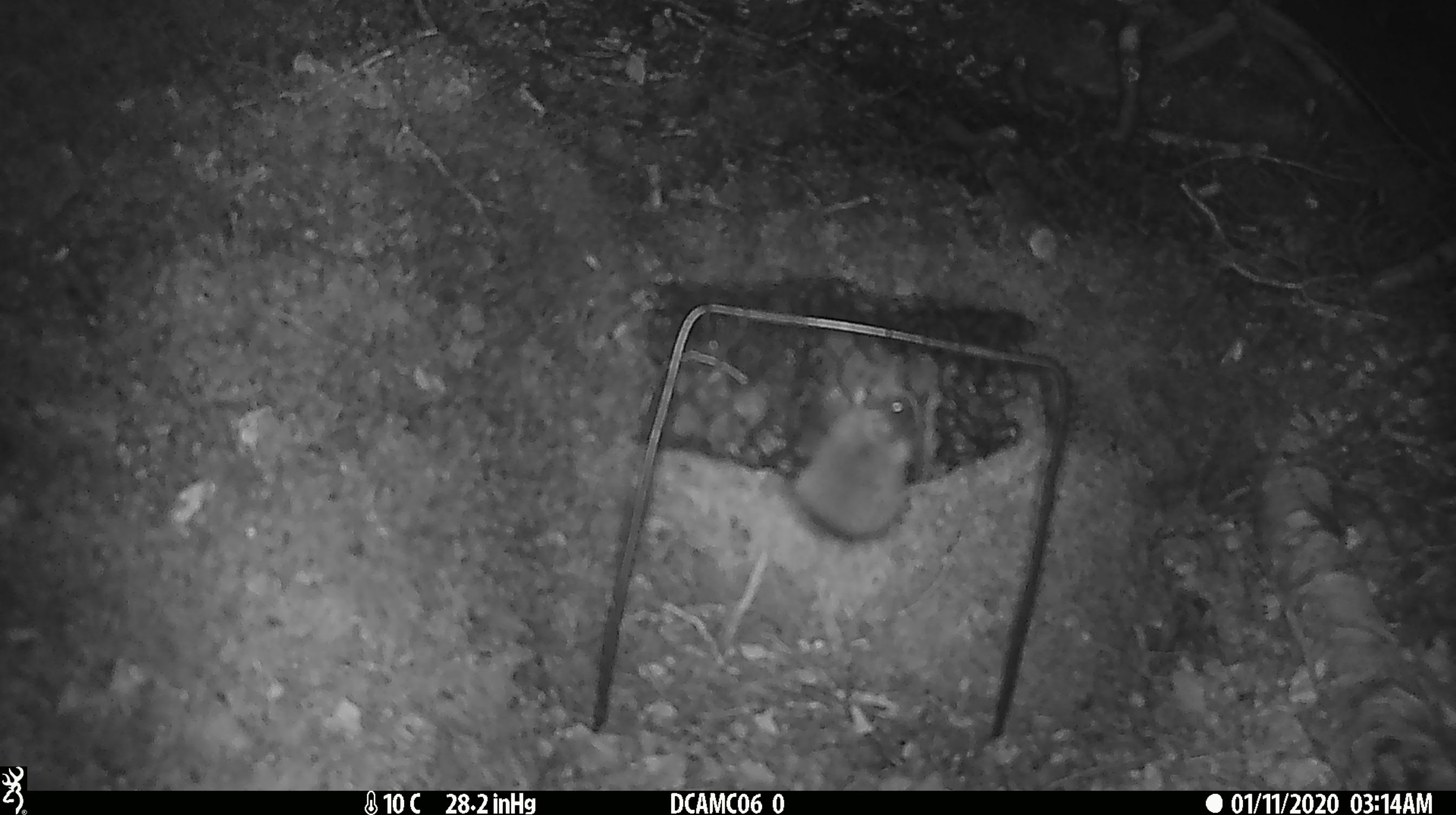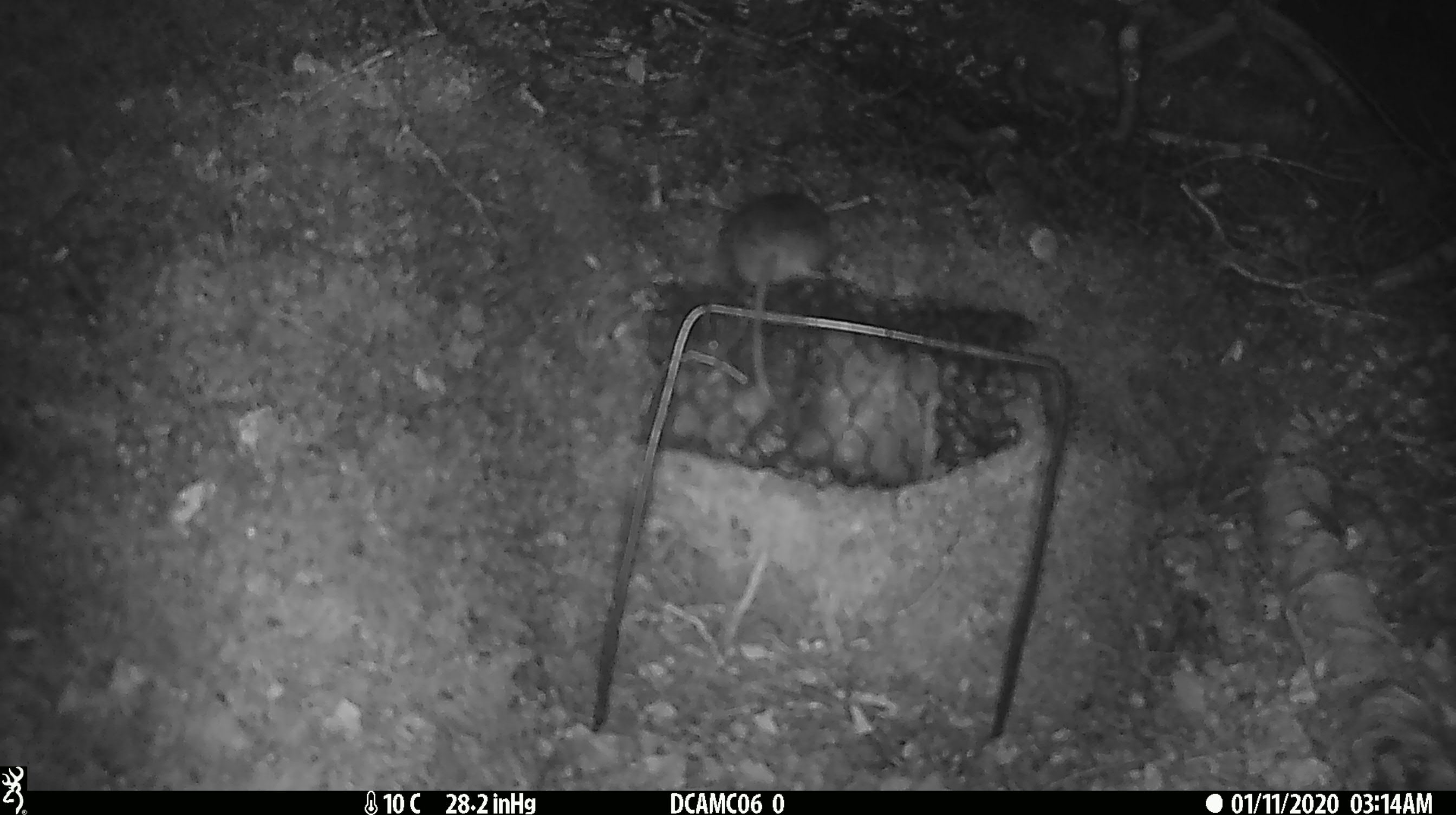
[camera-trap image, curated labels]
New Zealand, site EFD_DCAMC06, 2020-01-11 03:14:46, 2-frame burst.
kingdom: Animalia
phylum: Chordata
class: Mammalia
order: Rodentia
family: Muridae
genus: Mus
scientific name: Mus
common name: mouse